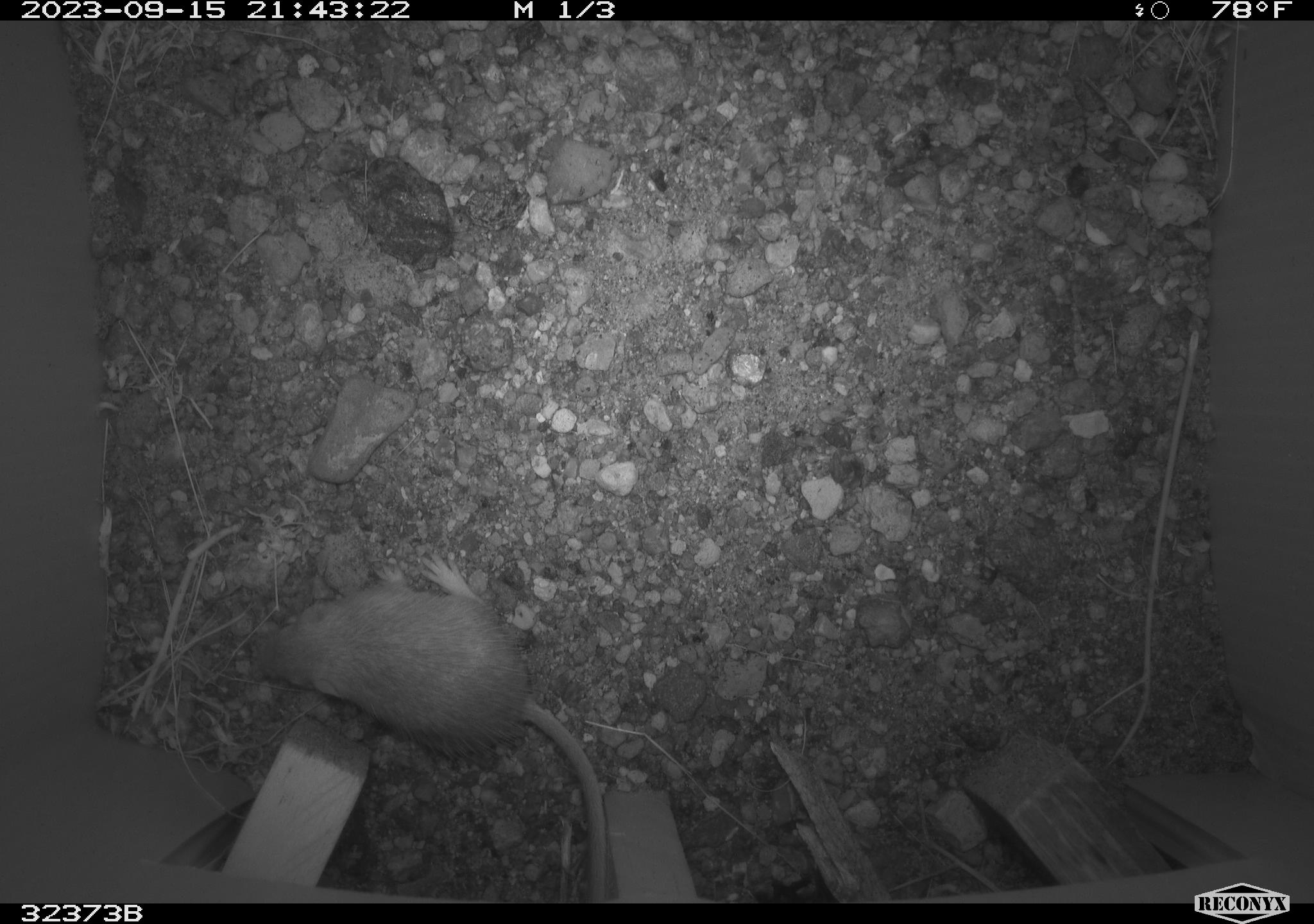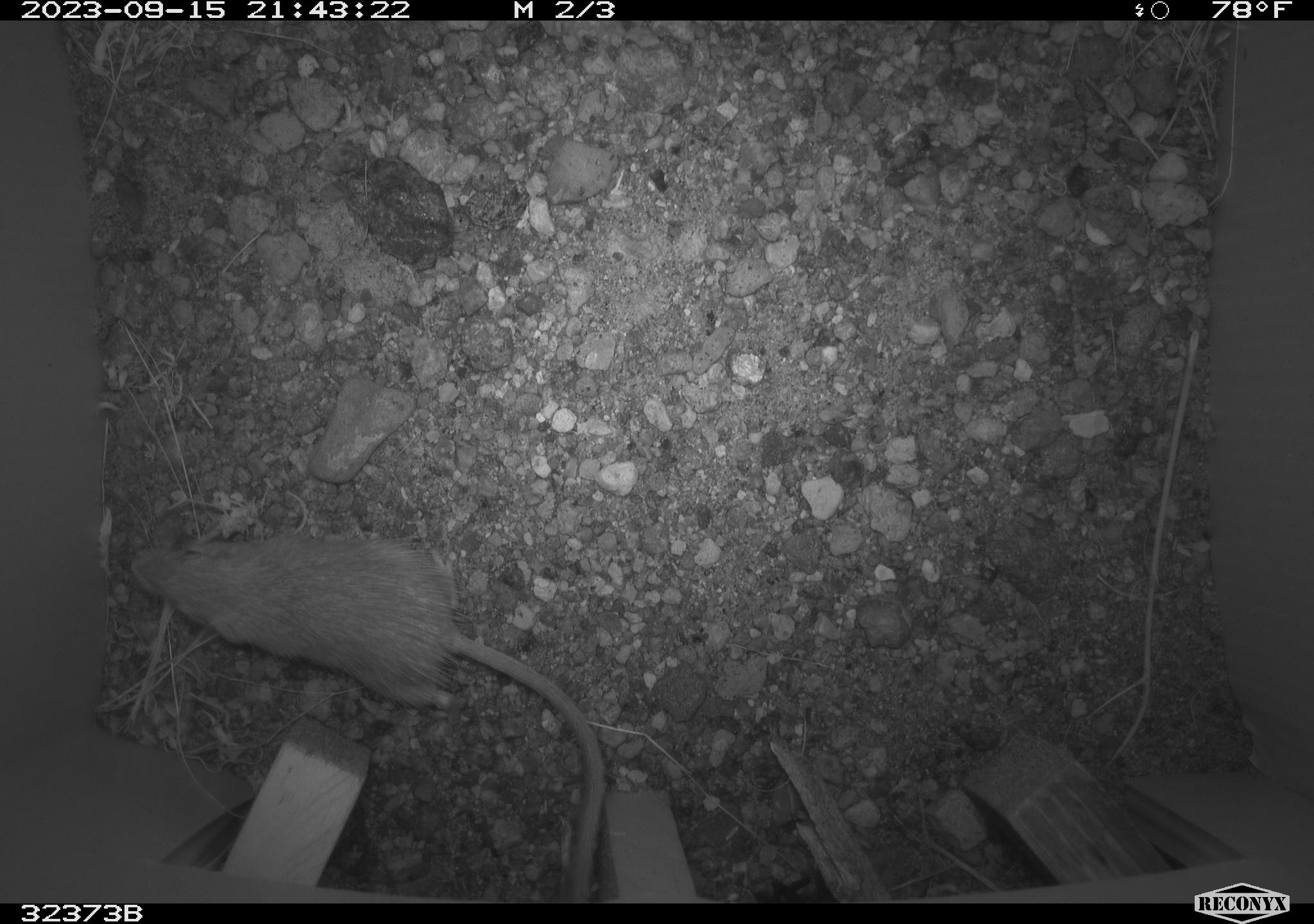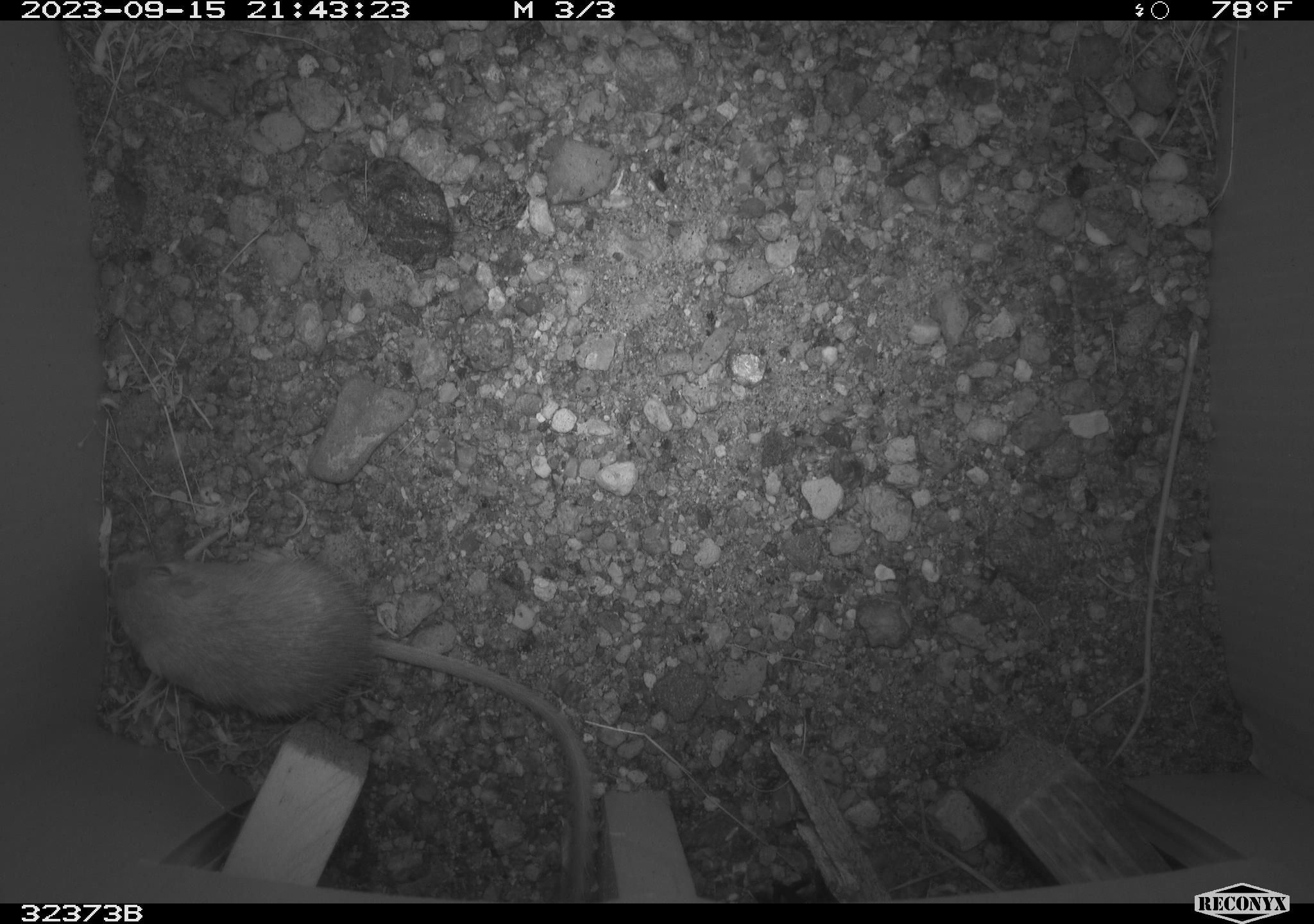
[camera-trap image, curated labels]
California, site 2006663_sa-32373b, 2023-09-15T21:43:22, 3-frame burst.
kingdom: Animalia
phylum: Chordata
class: Mammalia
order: Rodentia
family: Heteromyidae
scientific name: Heteromyidae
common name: kangaroo rats and pocket mice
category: heteromyidae family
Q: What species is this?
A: Heteromyidae family (kangaroo rats and pocket mice) (Heteromyidae).